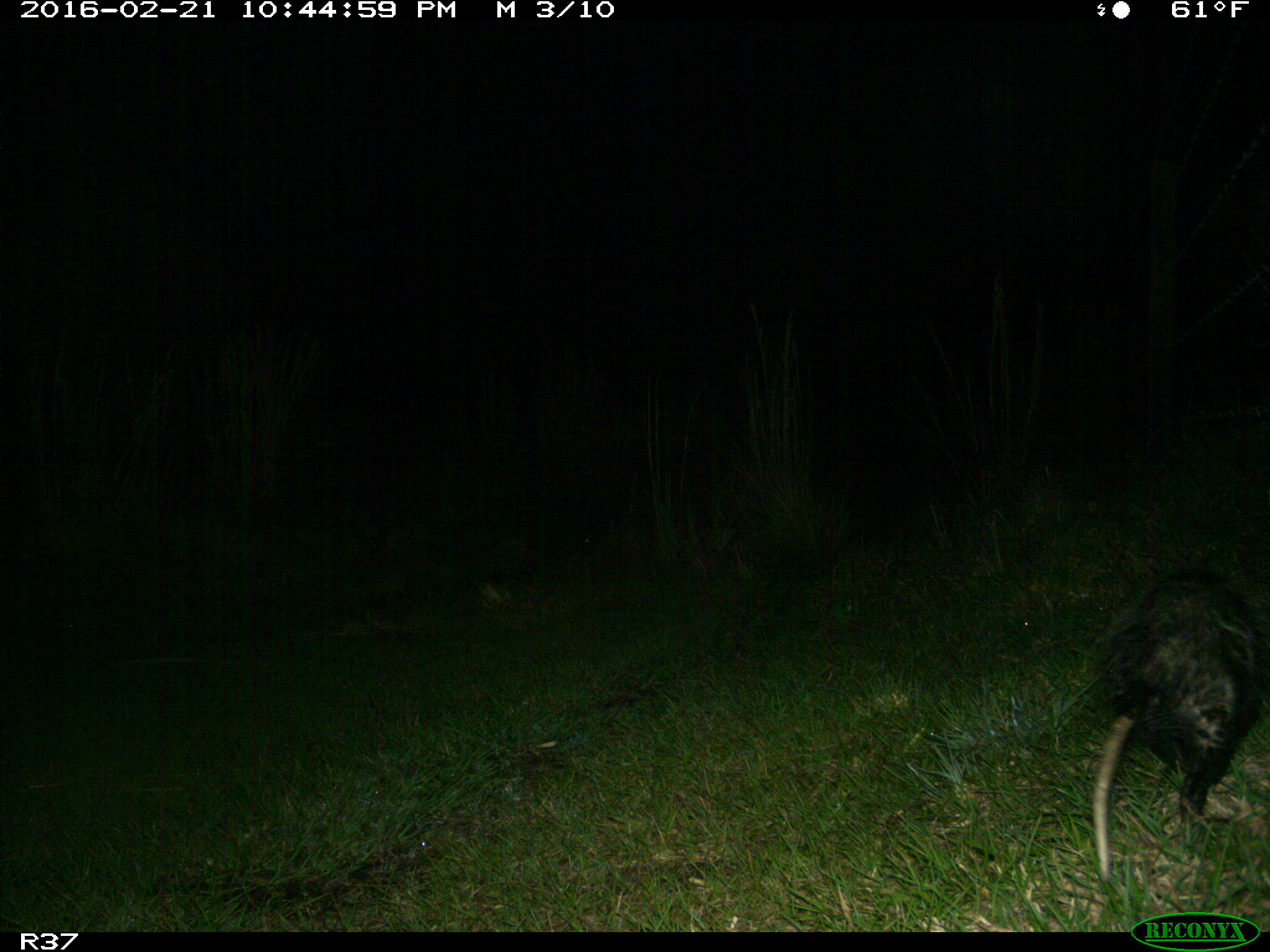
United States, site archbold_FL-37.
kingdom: Animalia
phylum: Chordata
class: Mammalia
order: Didelphimorphia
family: Didelphidae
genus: Didelphis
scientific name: Didelphis virginiana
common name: virginia opossum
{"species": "Didelphis virginiana (virginia opossum)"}